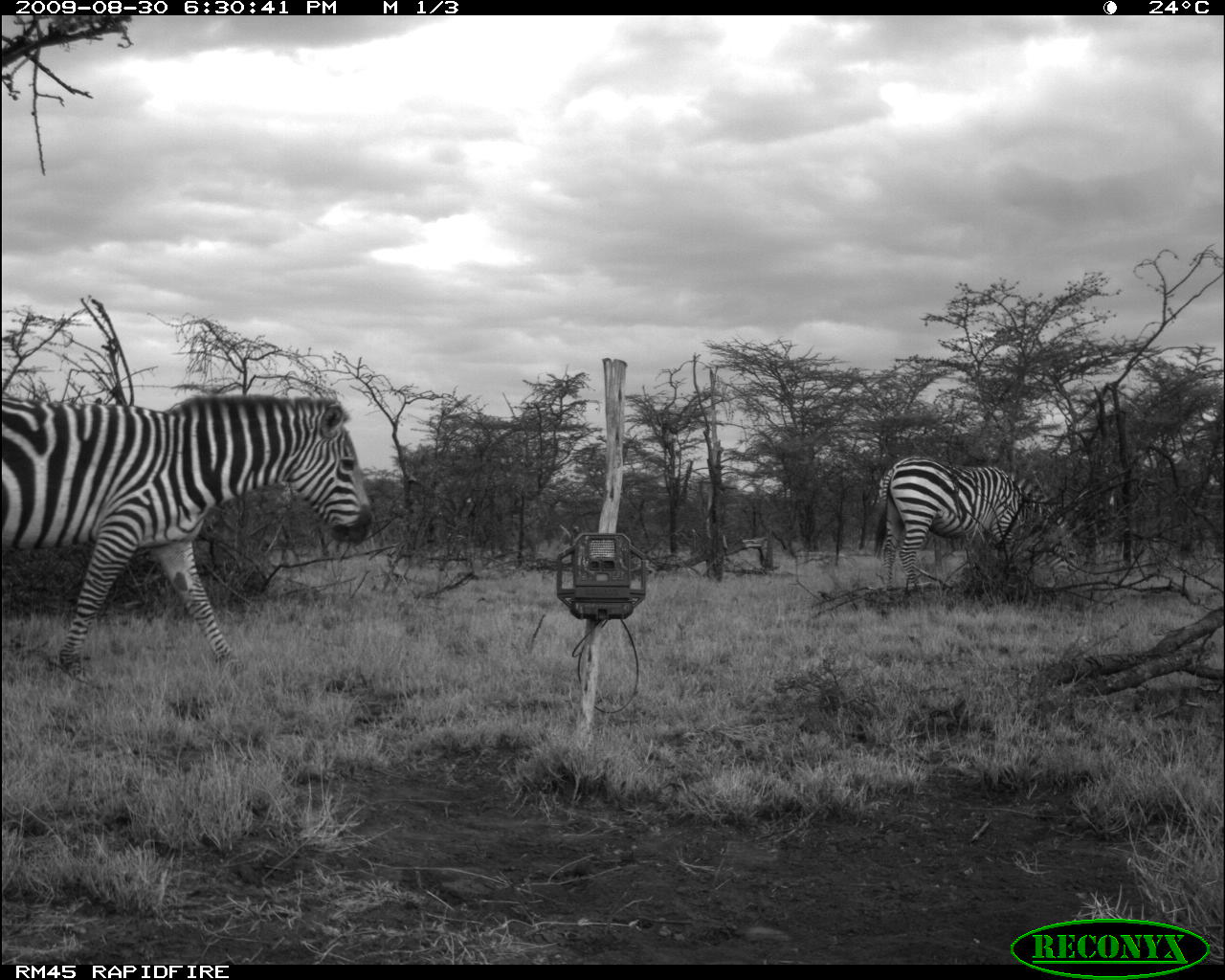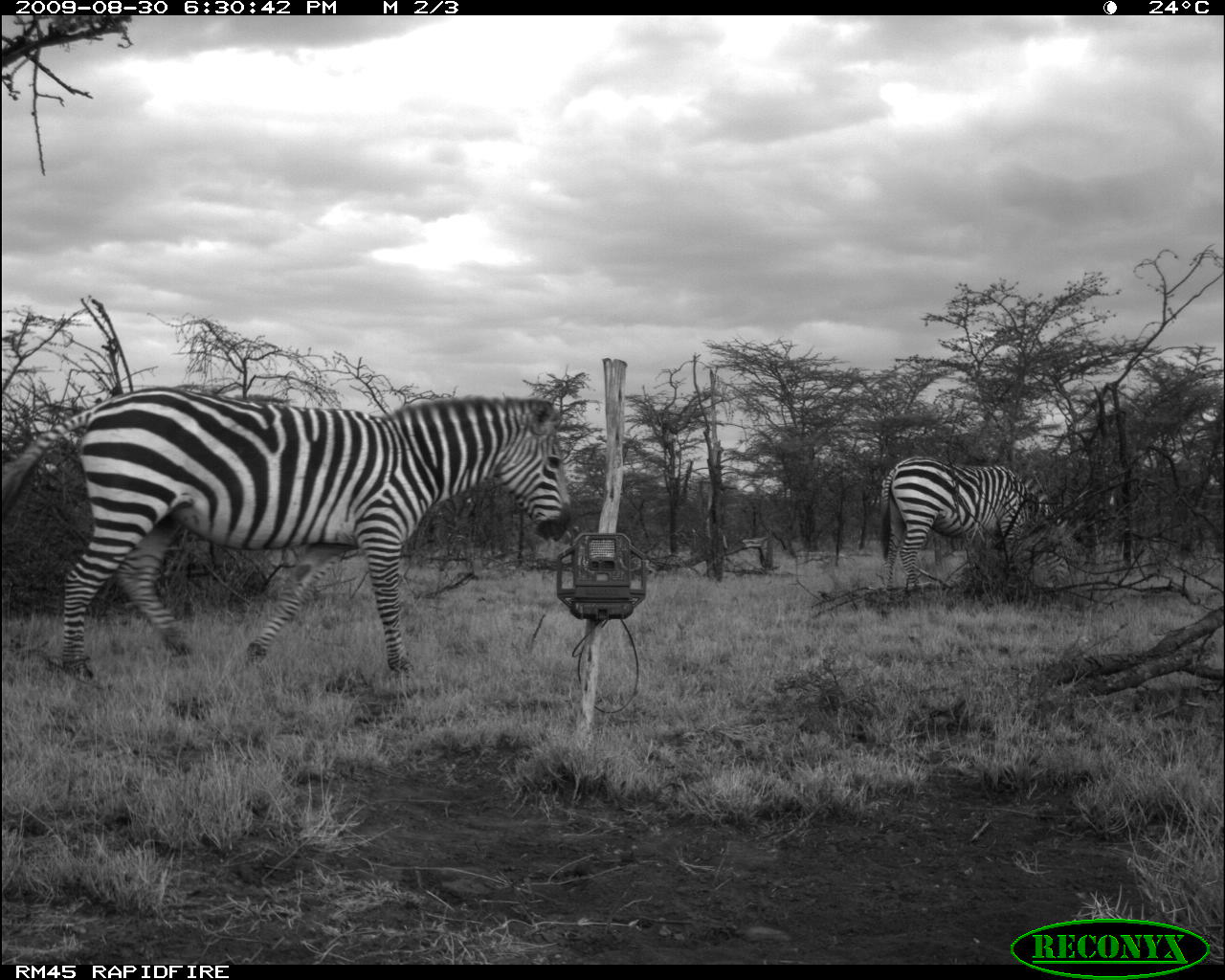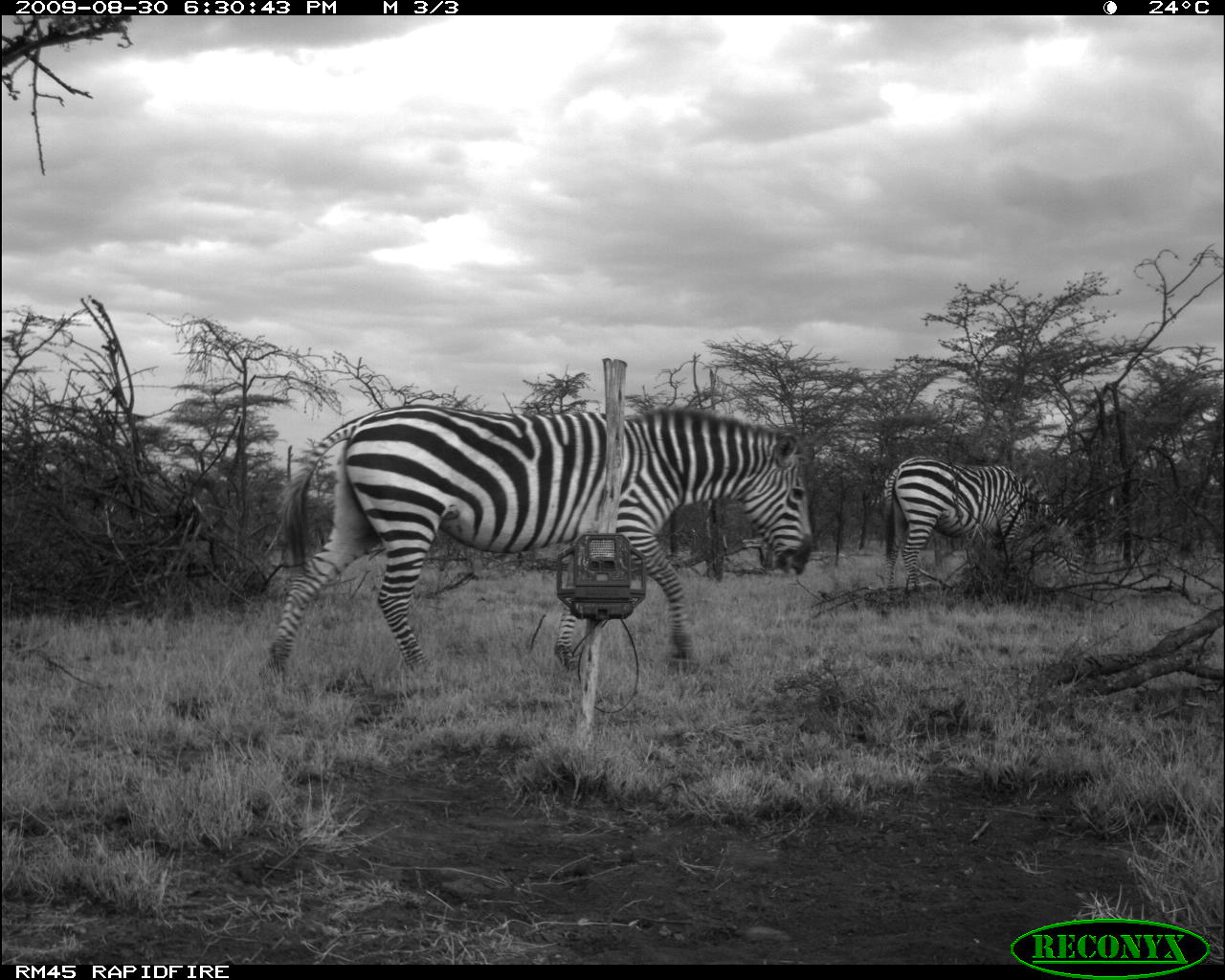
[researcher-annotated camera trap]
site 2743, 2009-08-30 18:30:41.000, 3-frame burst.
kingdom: Animalia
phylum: Chordata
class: Mammalia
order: Perissodactyla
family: Equidae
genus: Equus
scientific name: Equus quagga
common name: plains zebra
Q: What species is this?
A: Equus quagga (plains zebra).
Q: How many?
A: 2.